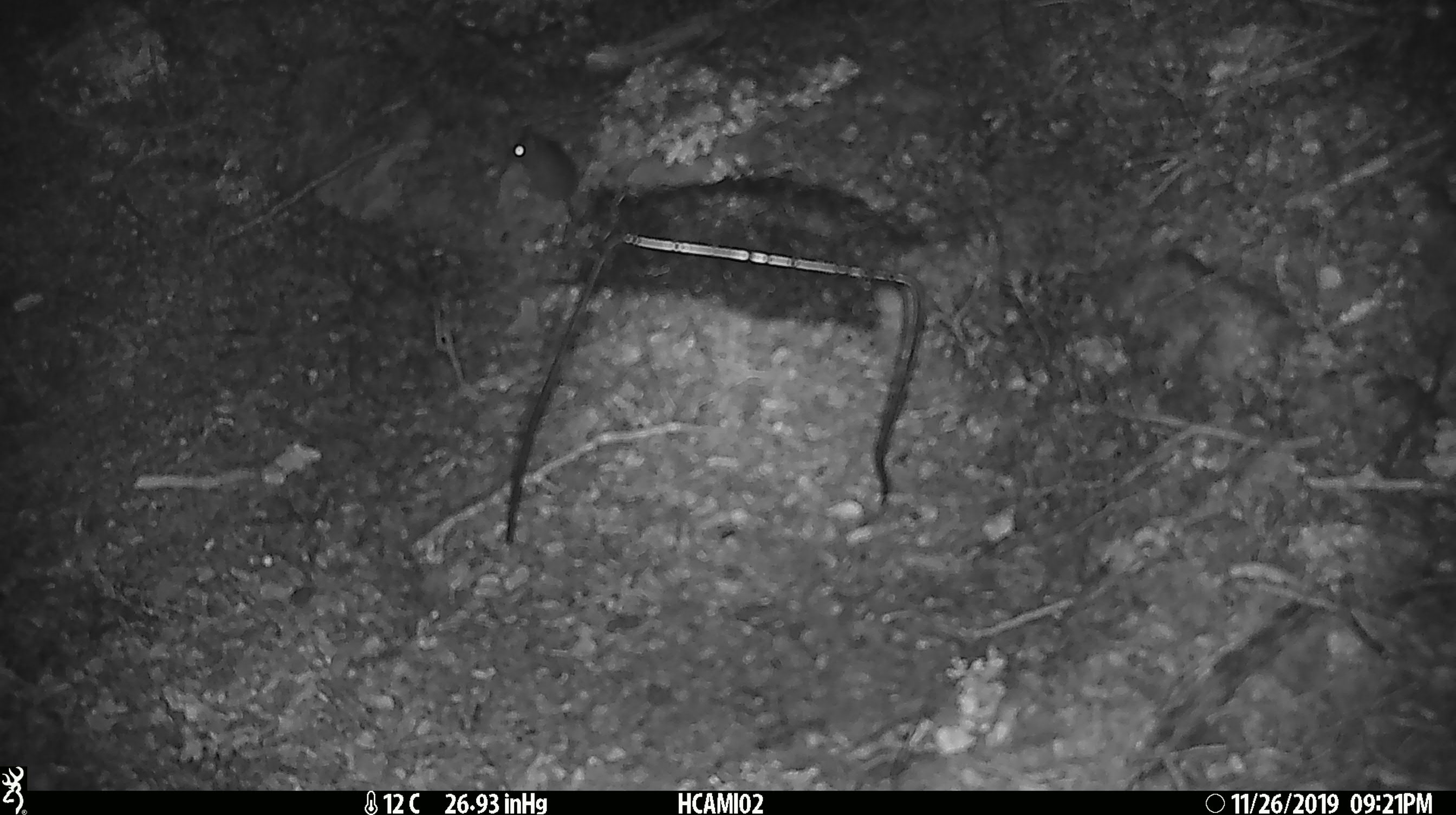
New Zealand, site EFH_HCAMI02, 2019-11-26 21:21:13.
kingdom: Animalia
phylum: Chordata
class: Mammalia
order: Rodentia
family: Muridae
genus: Mus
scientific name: Mus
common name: mouse